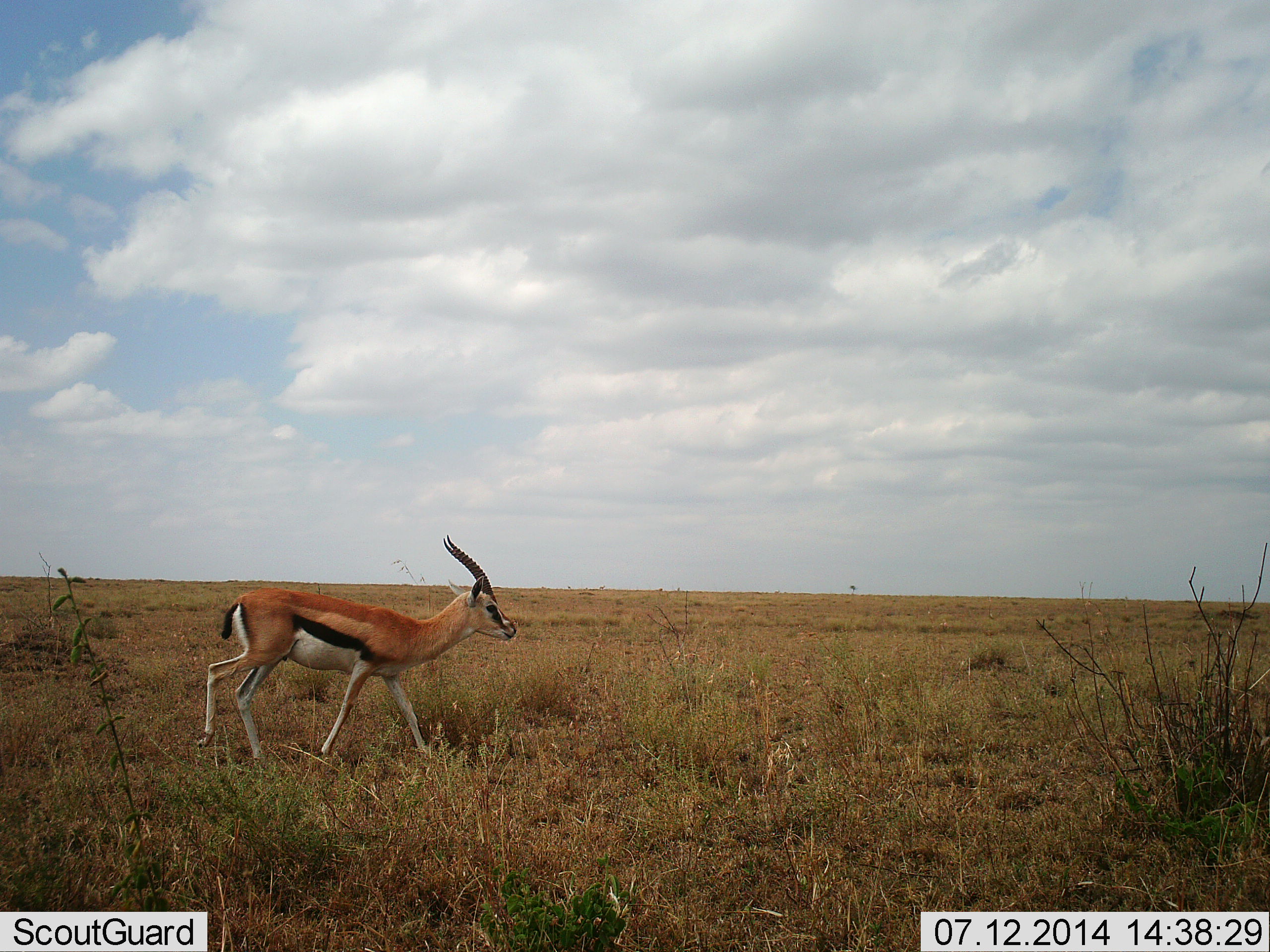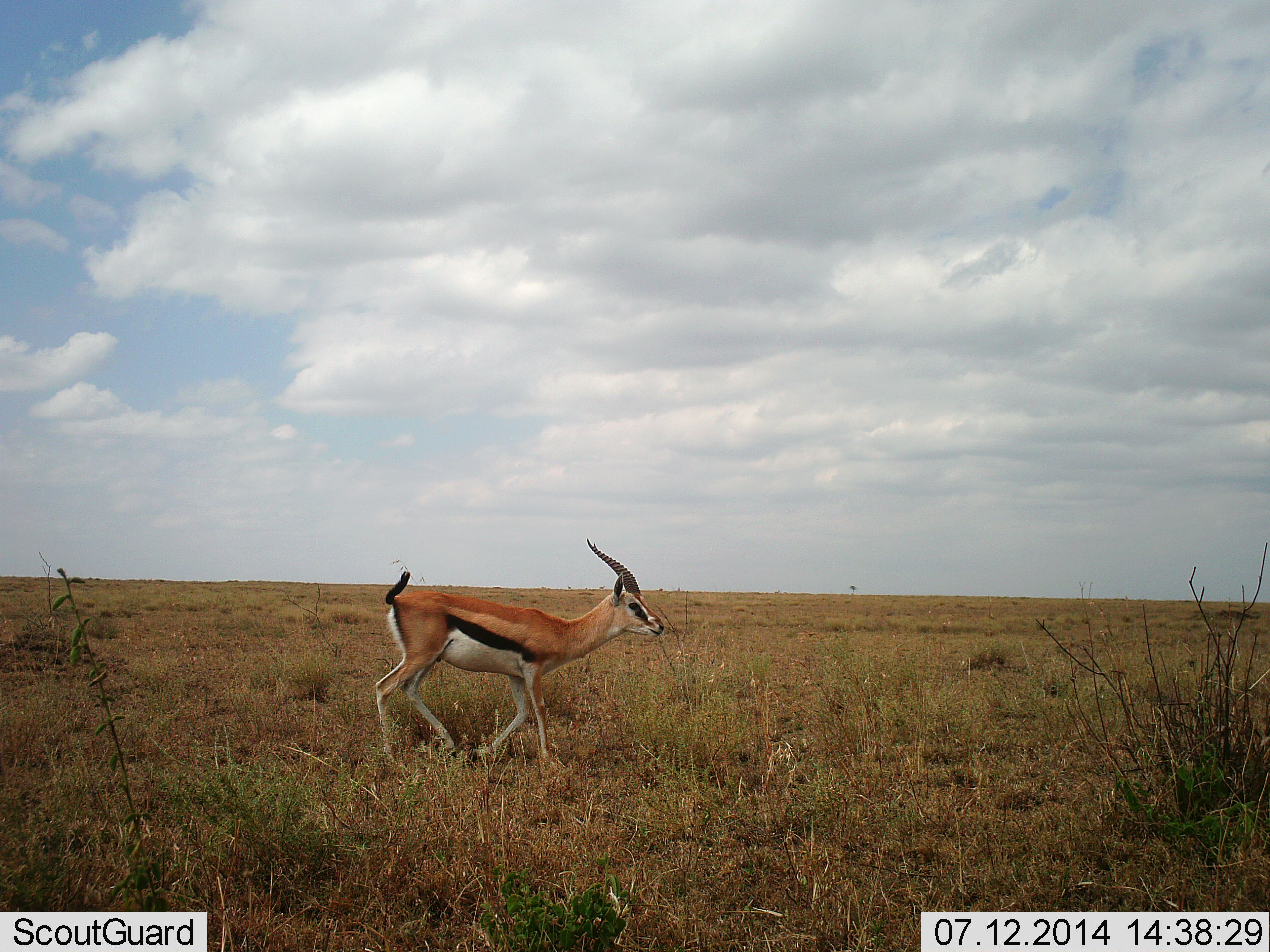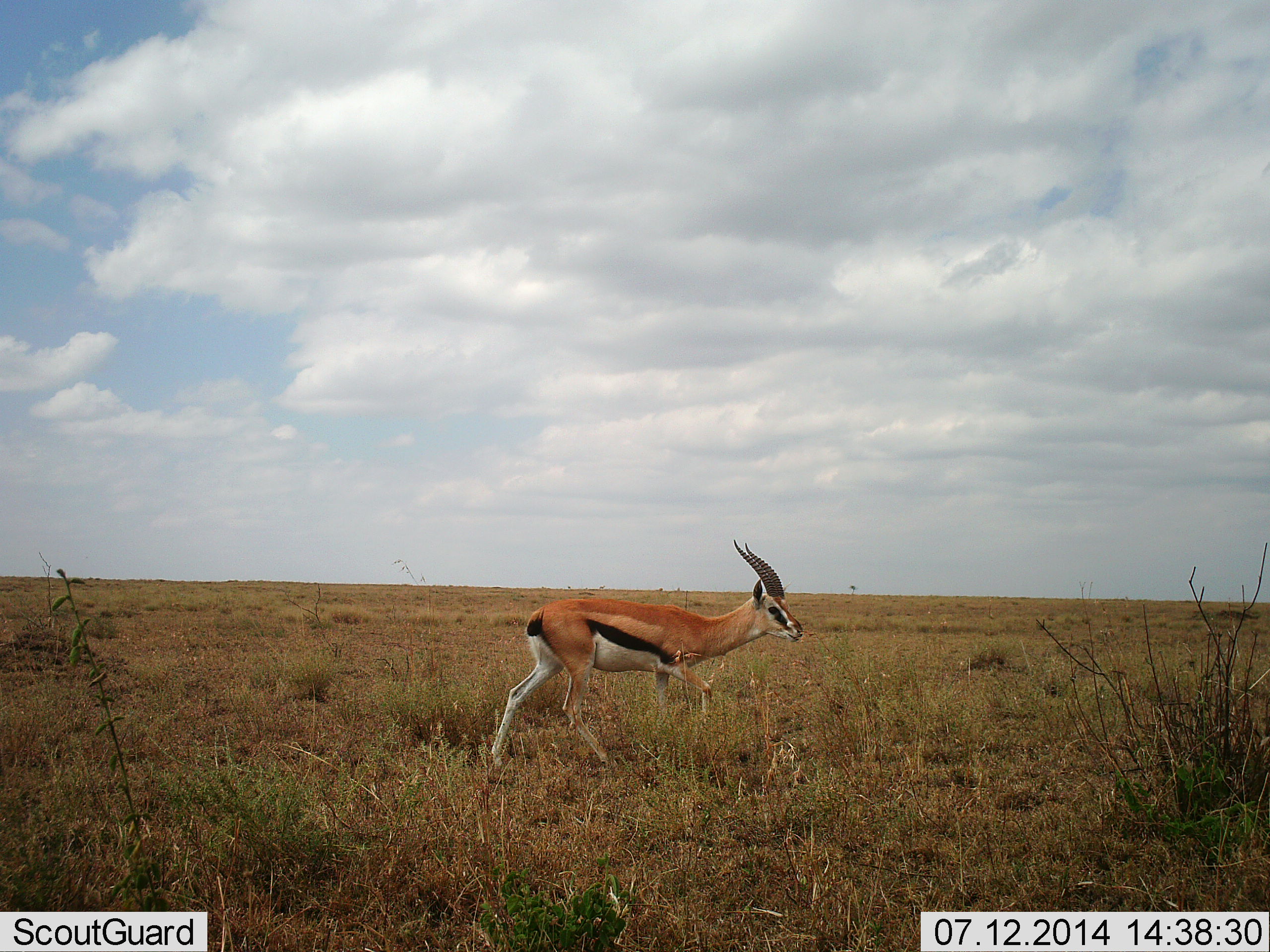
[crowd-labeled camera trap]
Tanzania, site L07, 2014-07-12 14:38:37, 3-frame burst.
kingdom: Animalia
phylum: Chordata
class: Mammalia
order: Artiodactyla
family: Bovidae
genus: Eudorcas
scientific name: Eudorcas thomsonii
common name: thomson's gazelle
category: gazellethomsons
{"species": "gazellethomsons (thomson's gazelle) (Eudorcas thomsonii)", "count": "1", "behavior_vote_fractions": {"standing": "0%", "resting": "0%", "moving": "100%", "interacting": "0%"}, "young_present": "0%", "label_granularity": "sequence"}